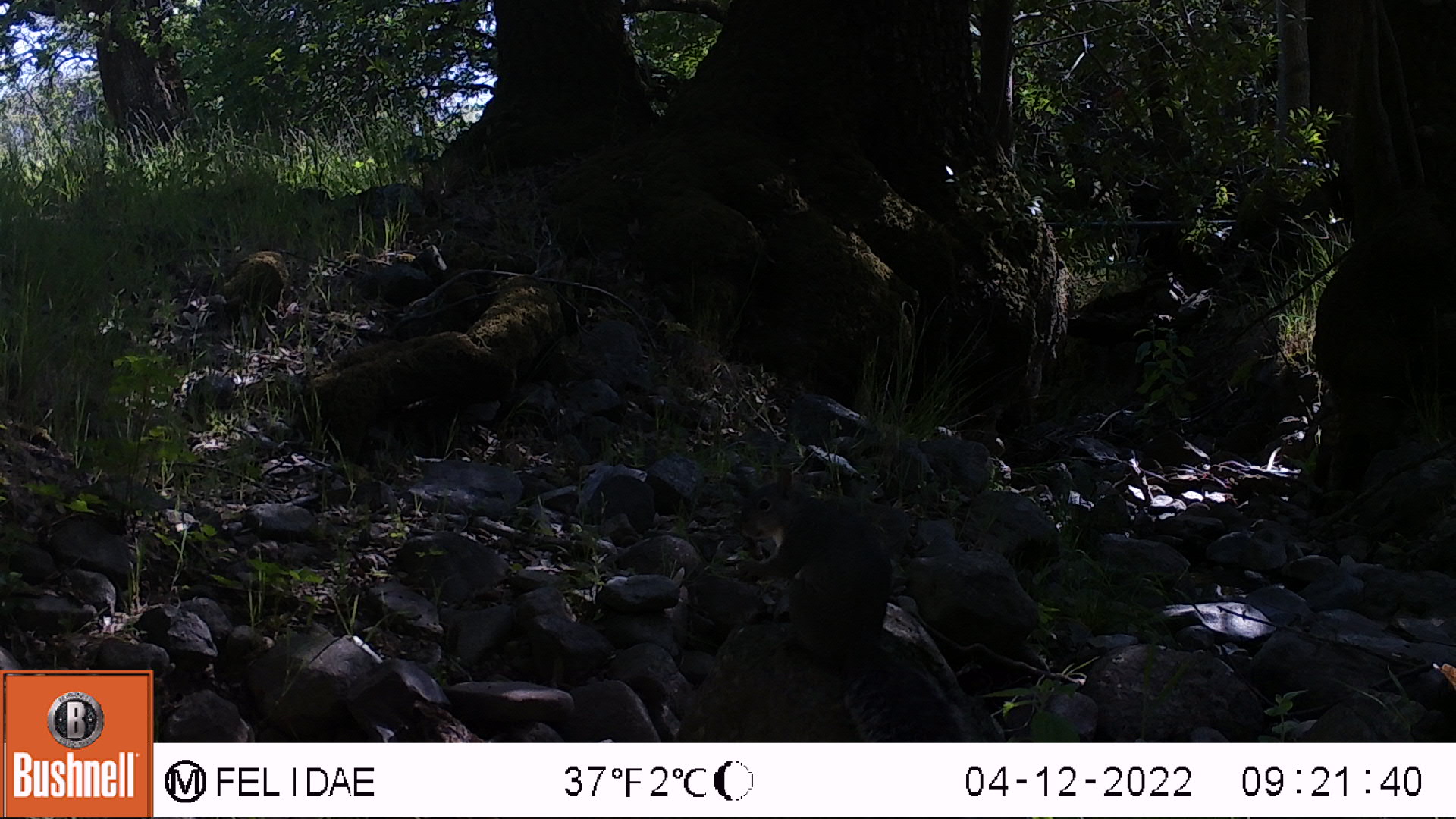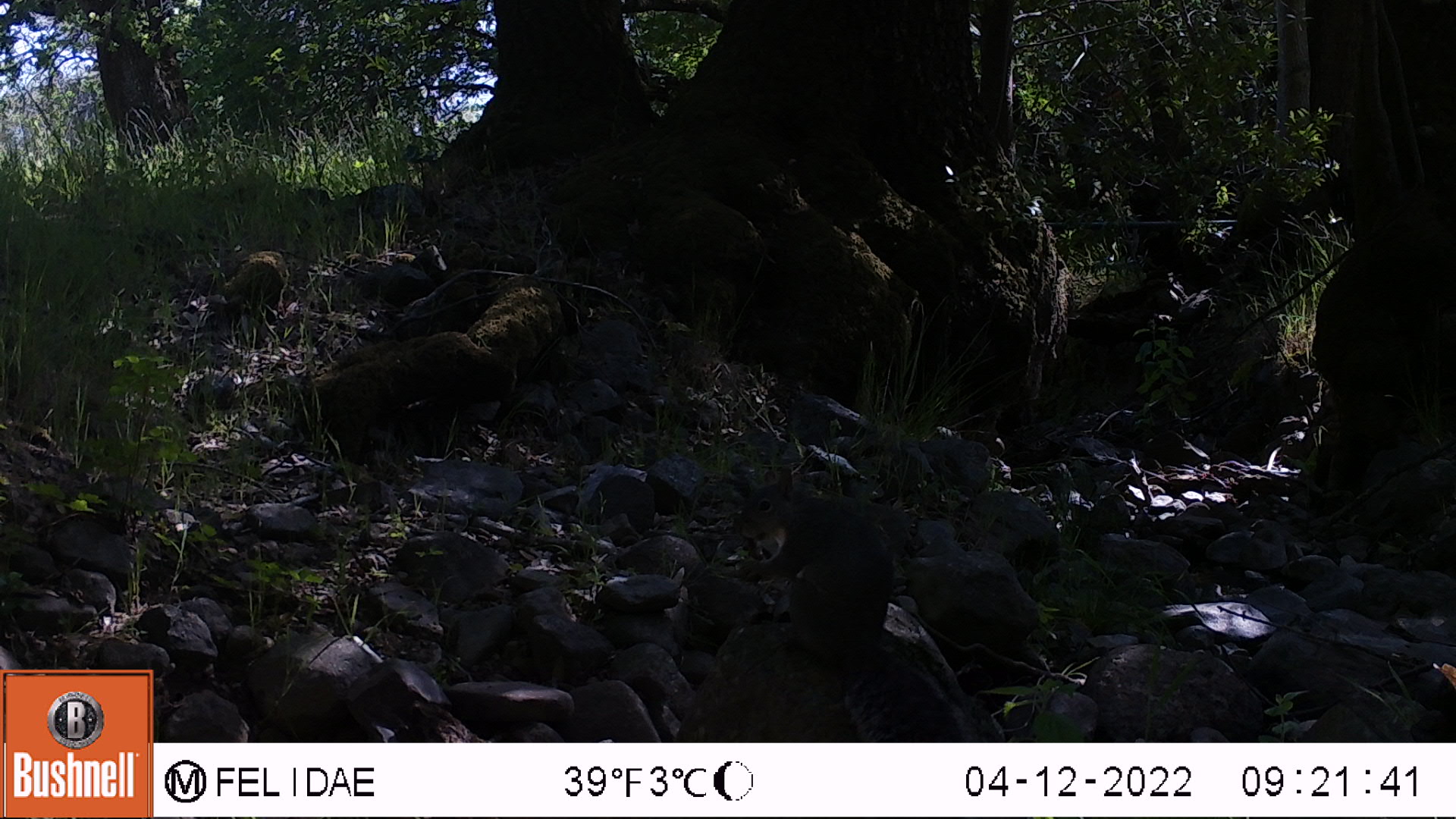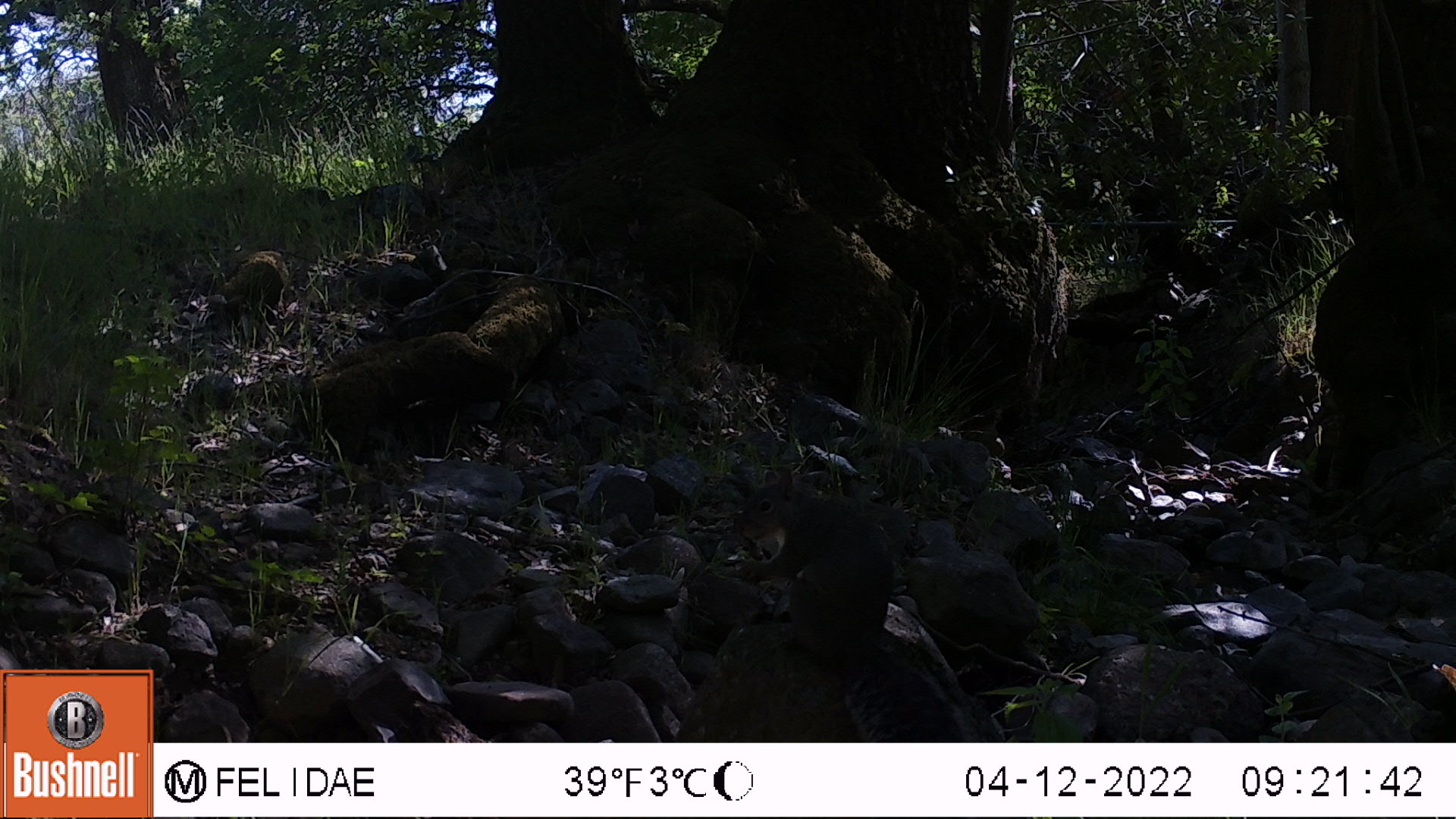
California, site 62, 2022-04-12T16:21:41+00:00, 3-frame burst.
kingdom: Animalia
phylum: Chordata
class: Mammalia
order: Rodentia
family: Sciuridae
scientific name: Sciuridae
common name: squirrel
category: unknown squirrel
Unknown squirrel (squirrel) (Sciuridae).